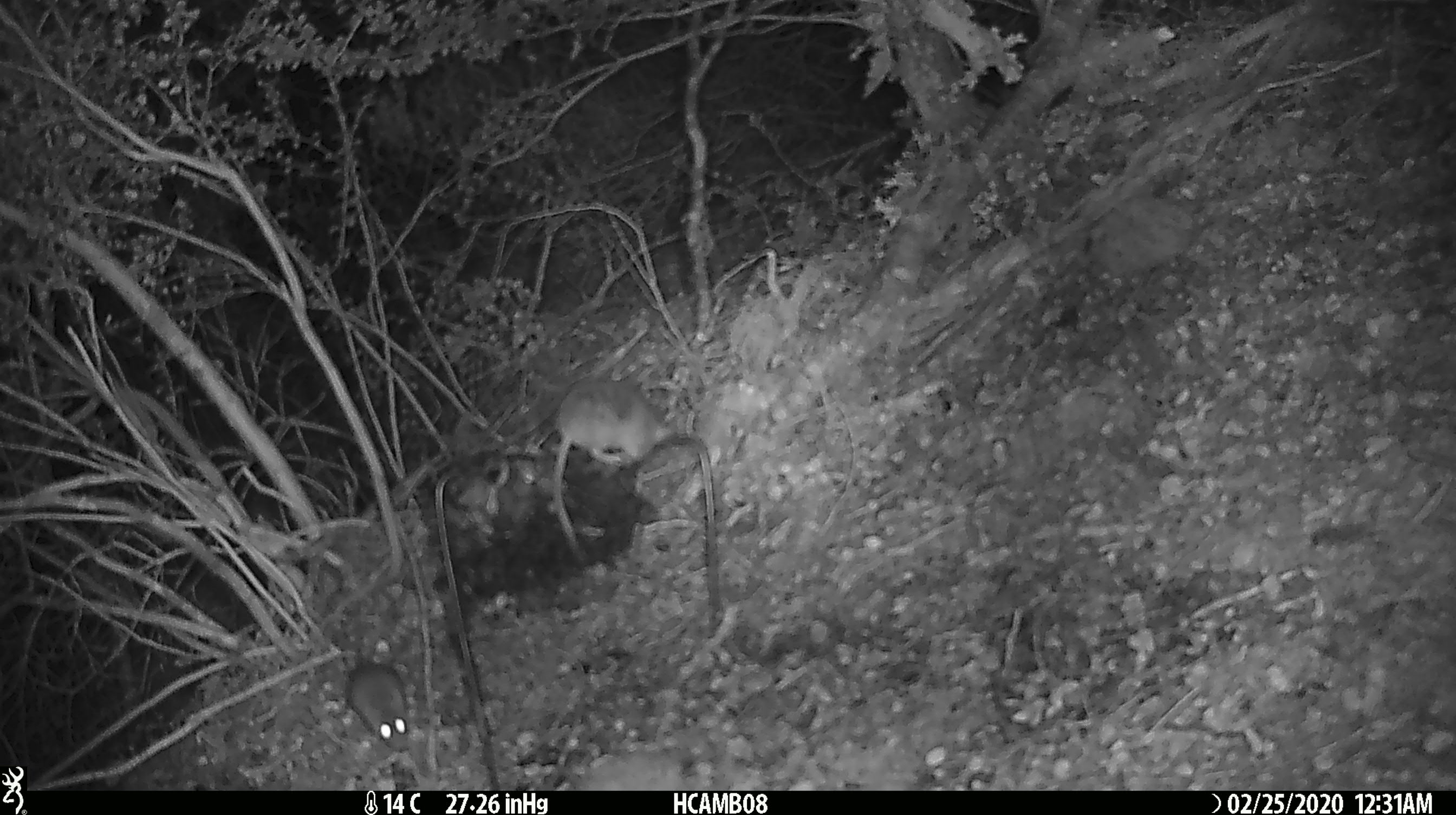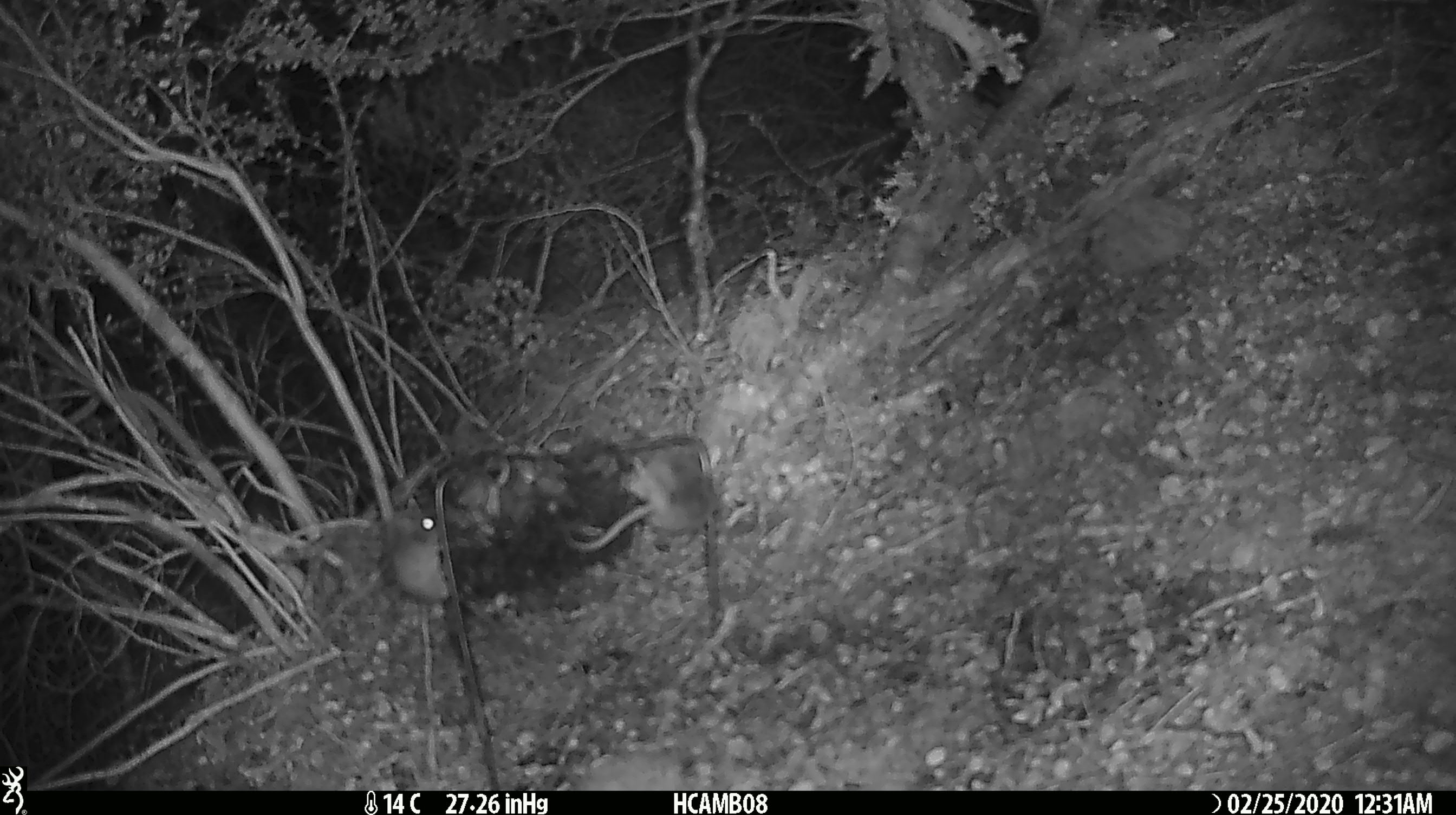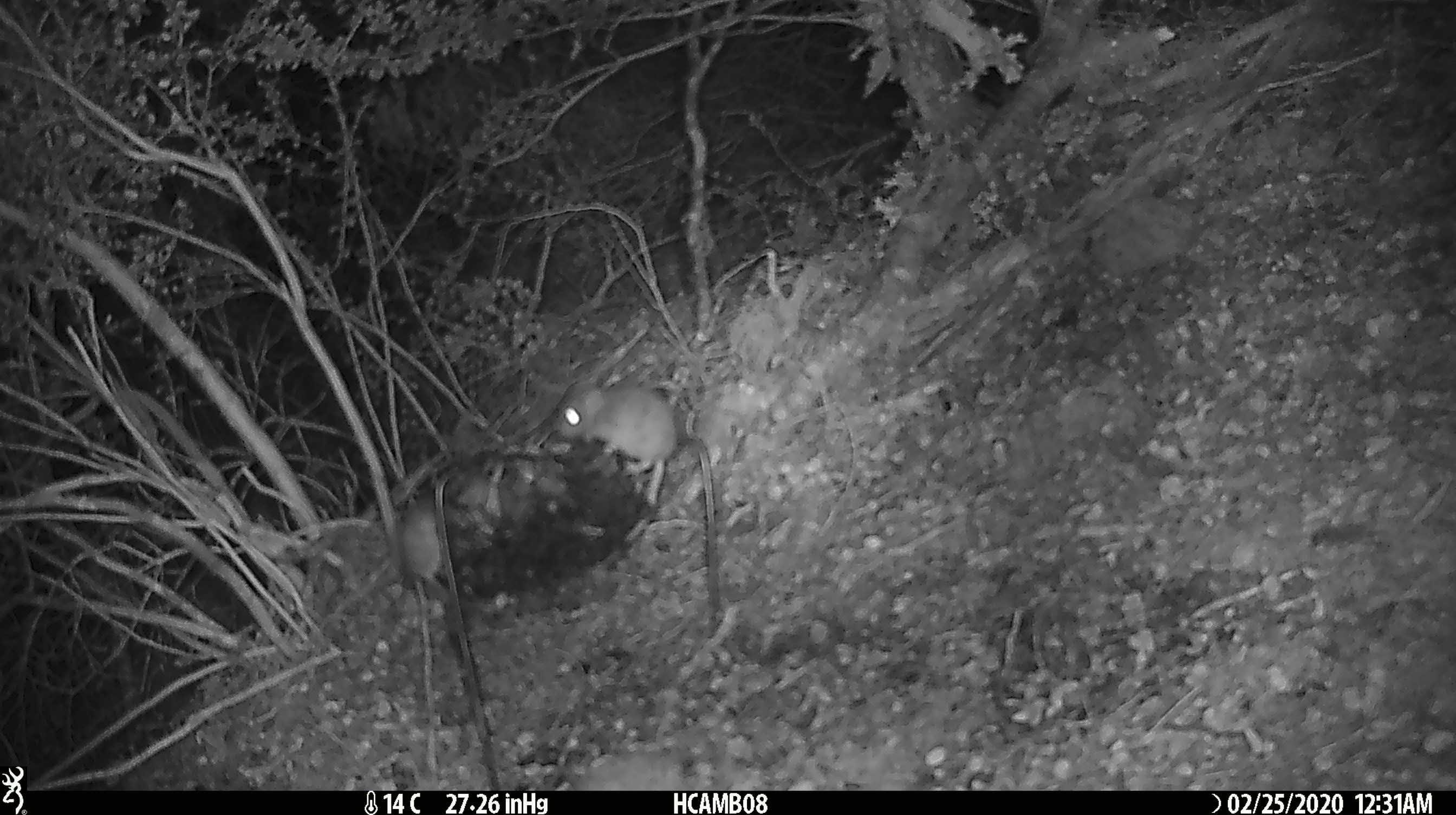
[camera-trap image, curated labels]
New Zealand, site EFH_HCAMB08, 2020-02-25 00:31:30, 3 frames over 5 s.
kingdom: Animalia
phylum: Chordata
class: Mammalia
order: Rodentia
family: Muridae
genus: Mus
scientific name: Mus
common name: mouse